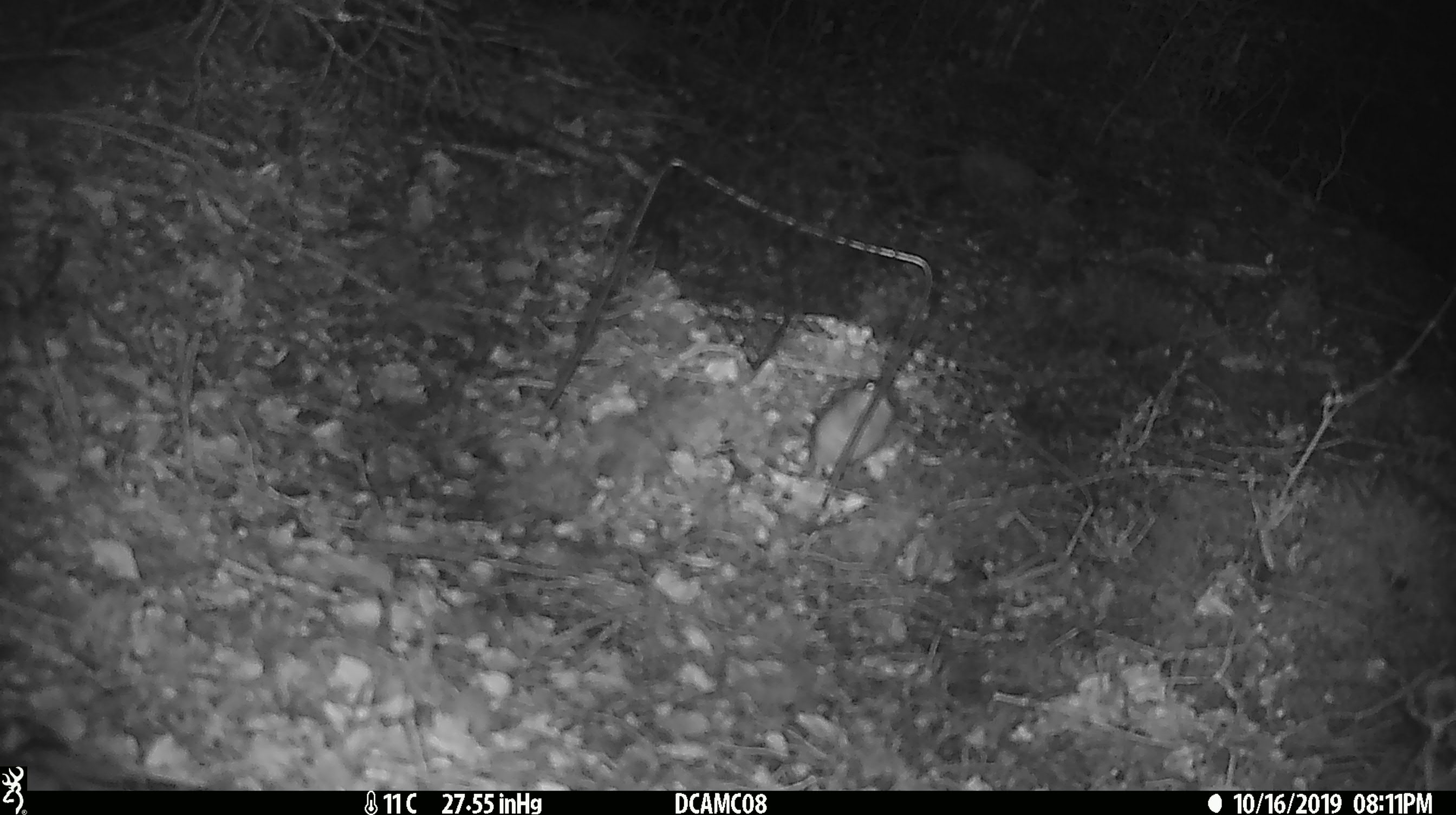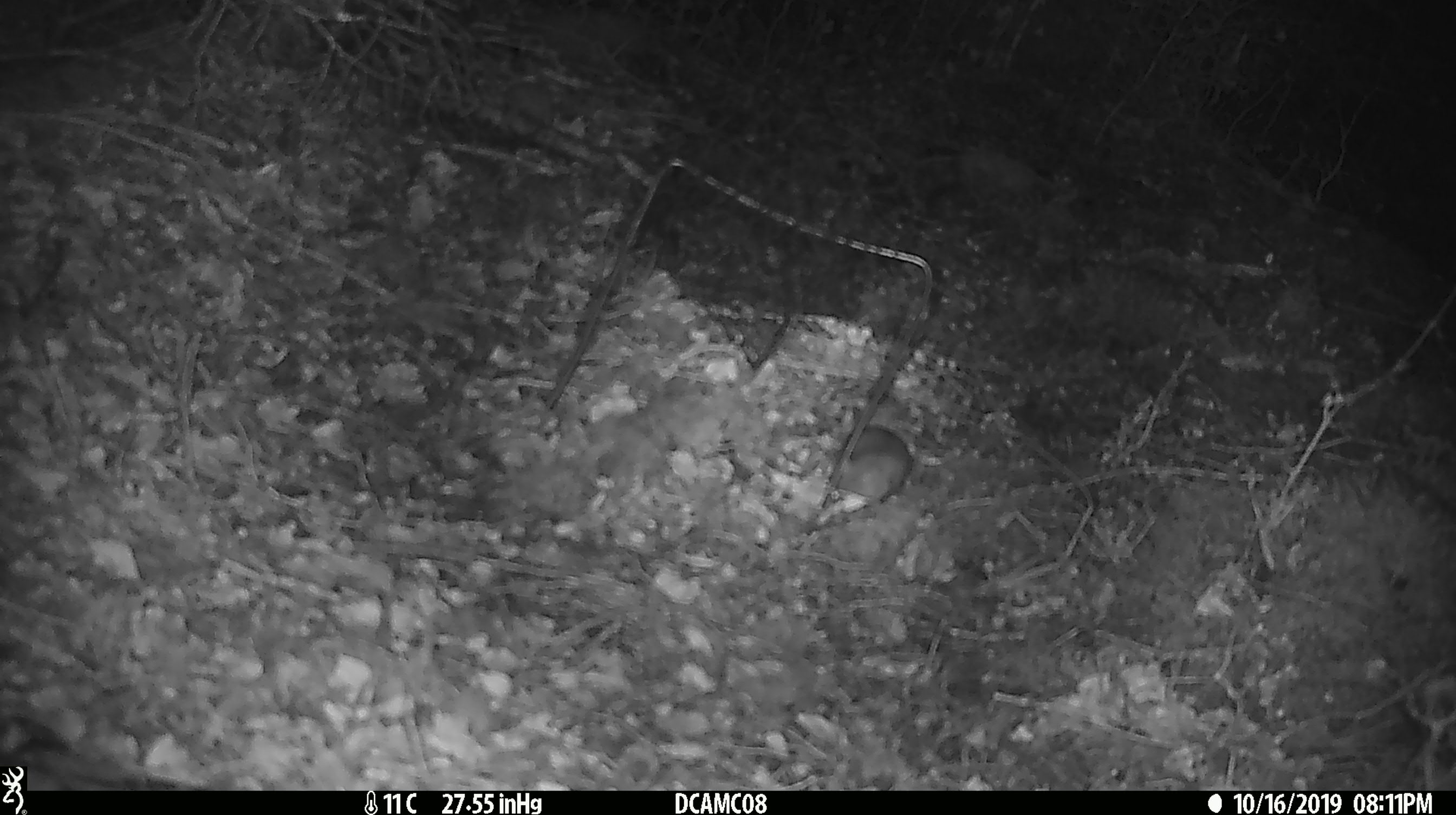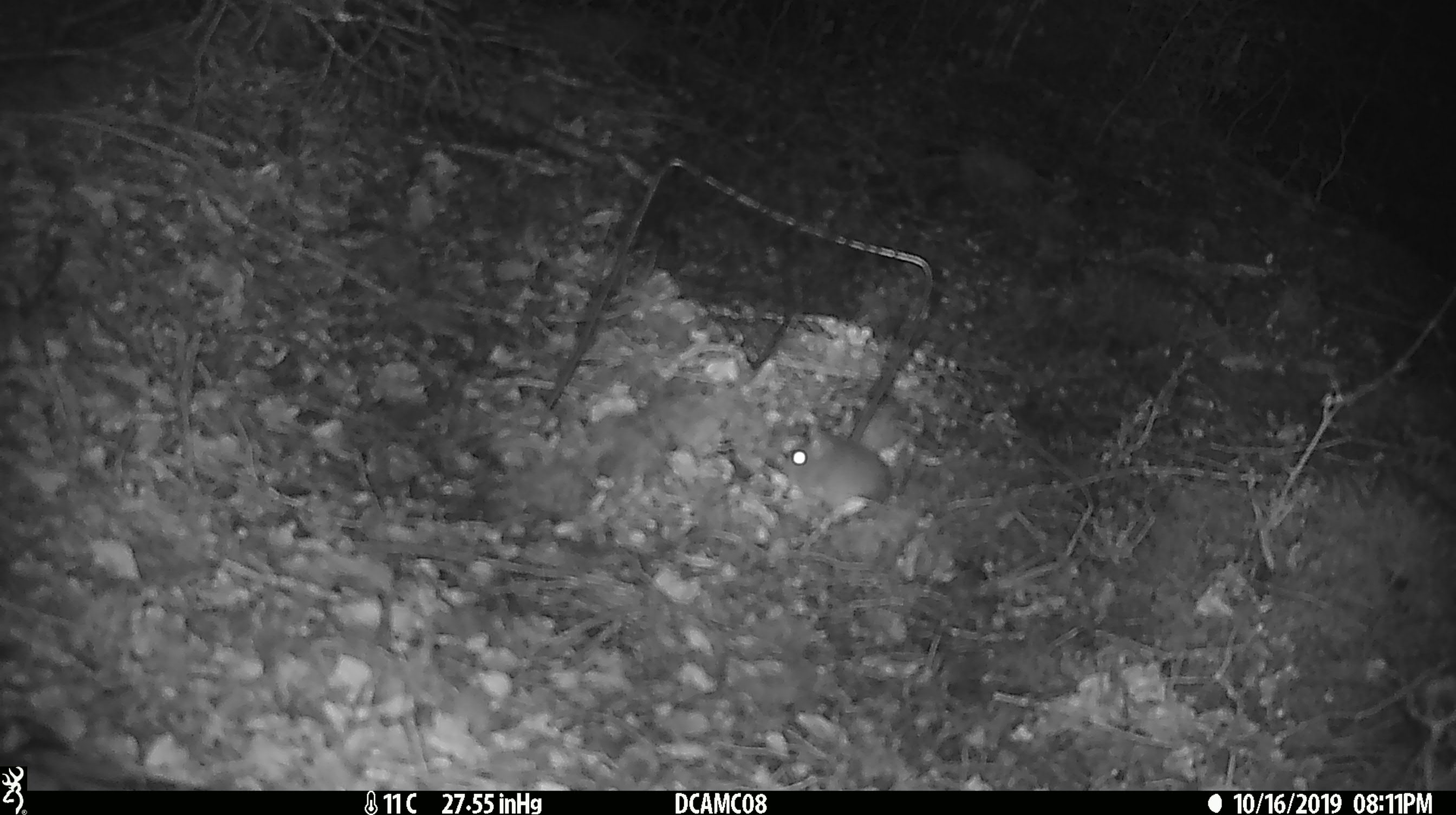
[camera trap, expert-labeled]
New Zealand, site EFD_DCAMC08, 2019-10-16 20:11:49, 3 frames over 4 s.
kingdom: Animalia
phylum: Chordata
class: Mammalia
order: Rodentia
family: Muridae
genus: Mus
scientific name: Mus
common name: mouse